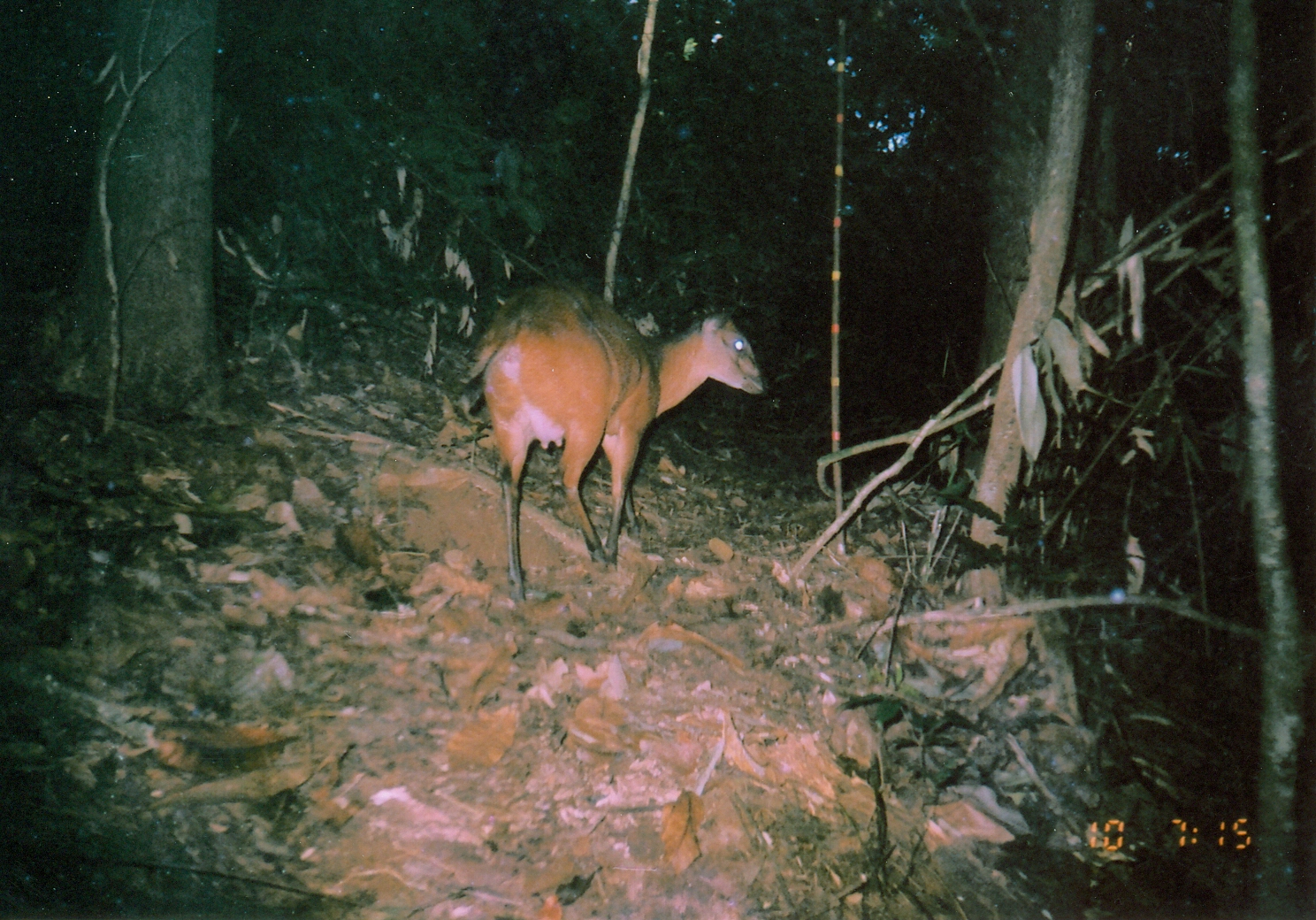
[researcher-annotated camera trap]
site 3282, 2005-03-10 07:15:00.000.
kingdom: Animalia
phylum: Chordata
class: Mammalia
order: Artiodactyla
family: Bovidae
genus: Cephalophus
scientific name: Cephalophus harveyi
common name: harvey's duiker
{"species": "Cephalophus harveyi (harvey's duiker)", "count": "1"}